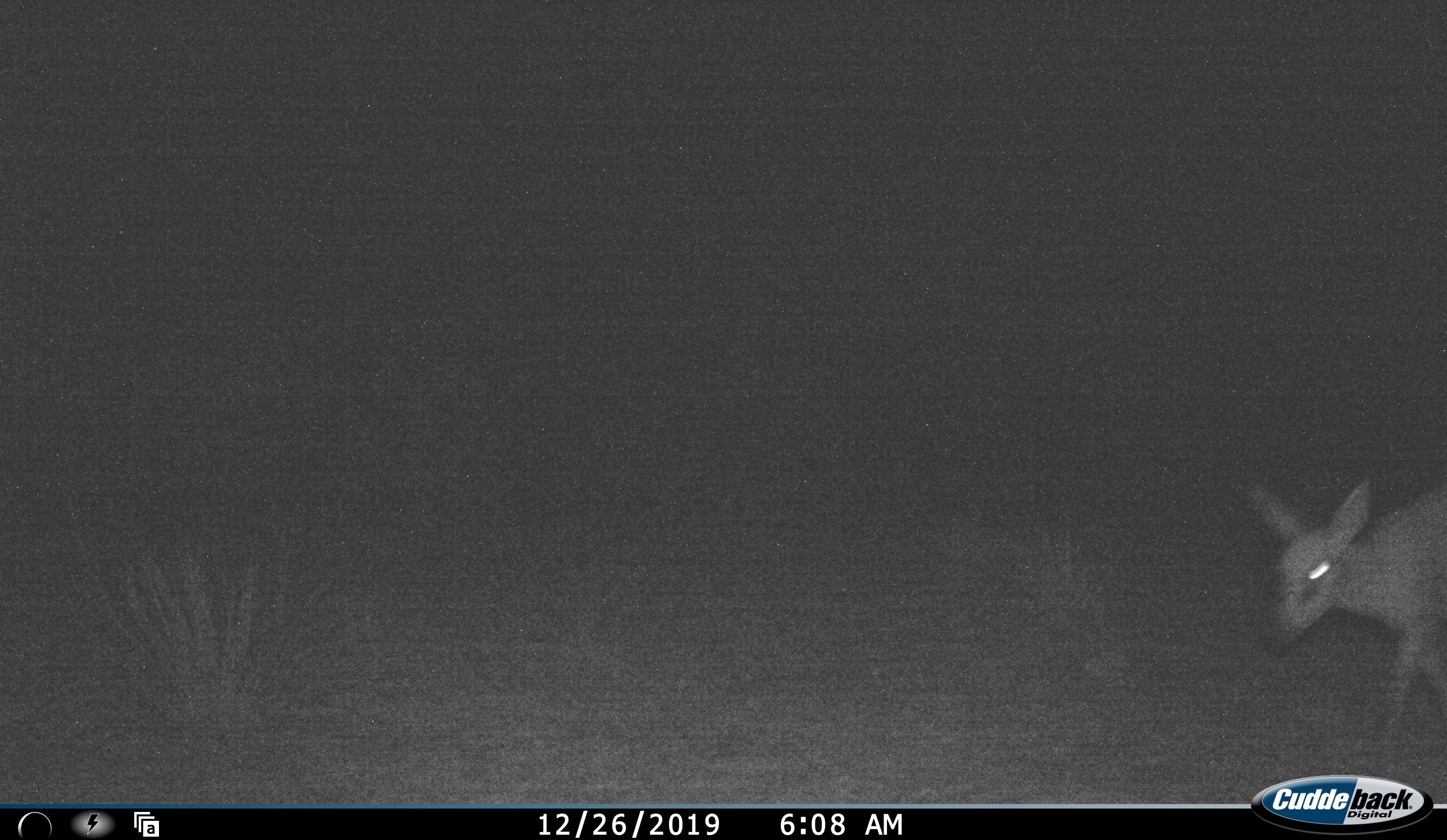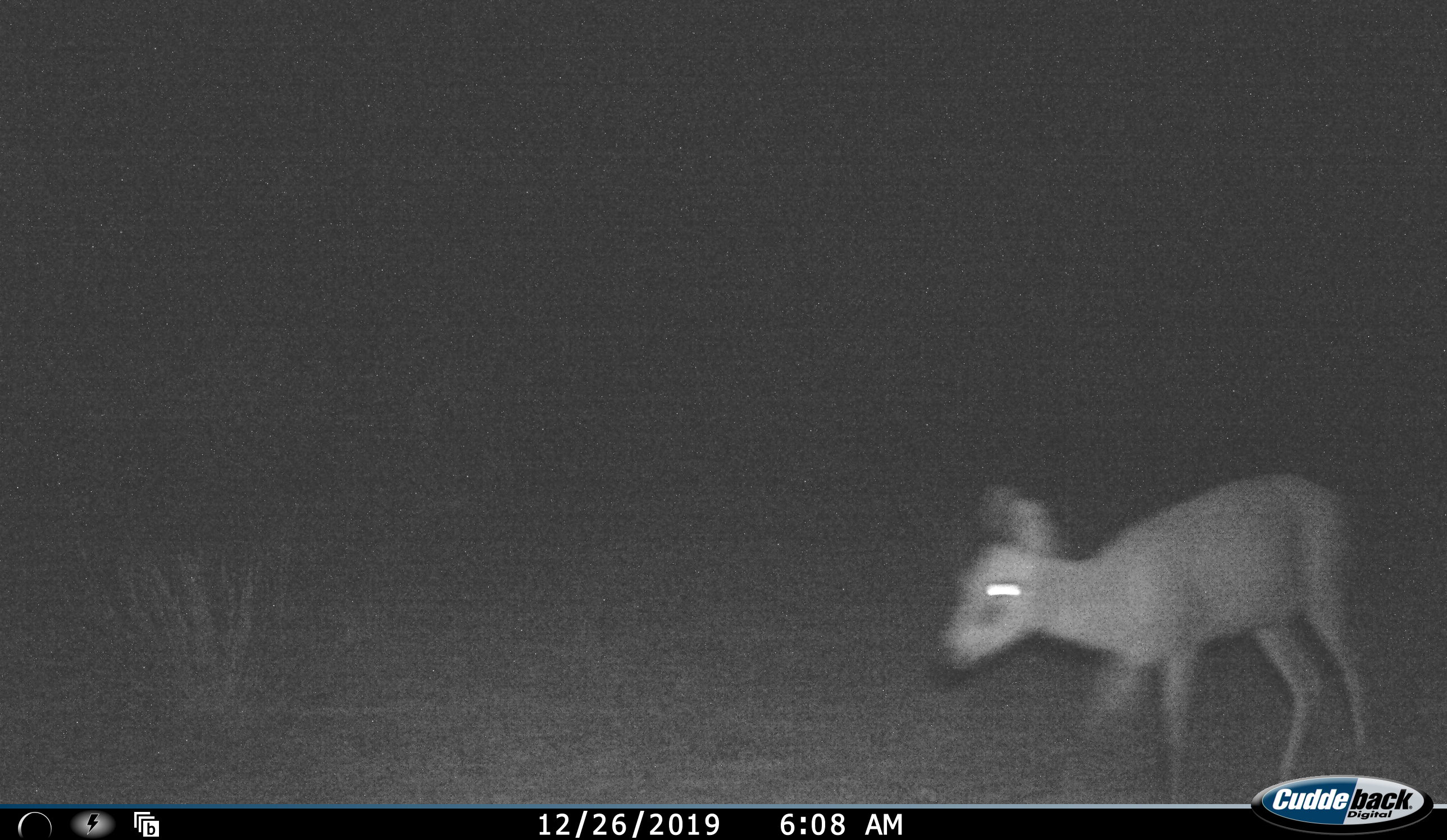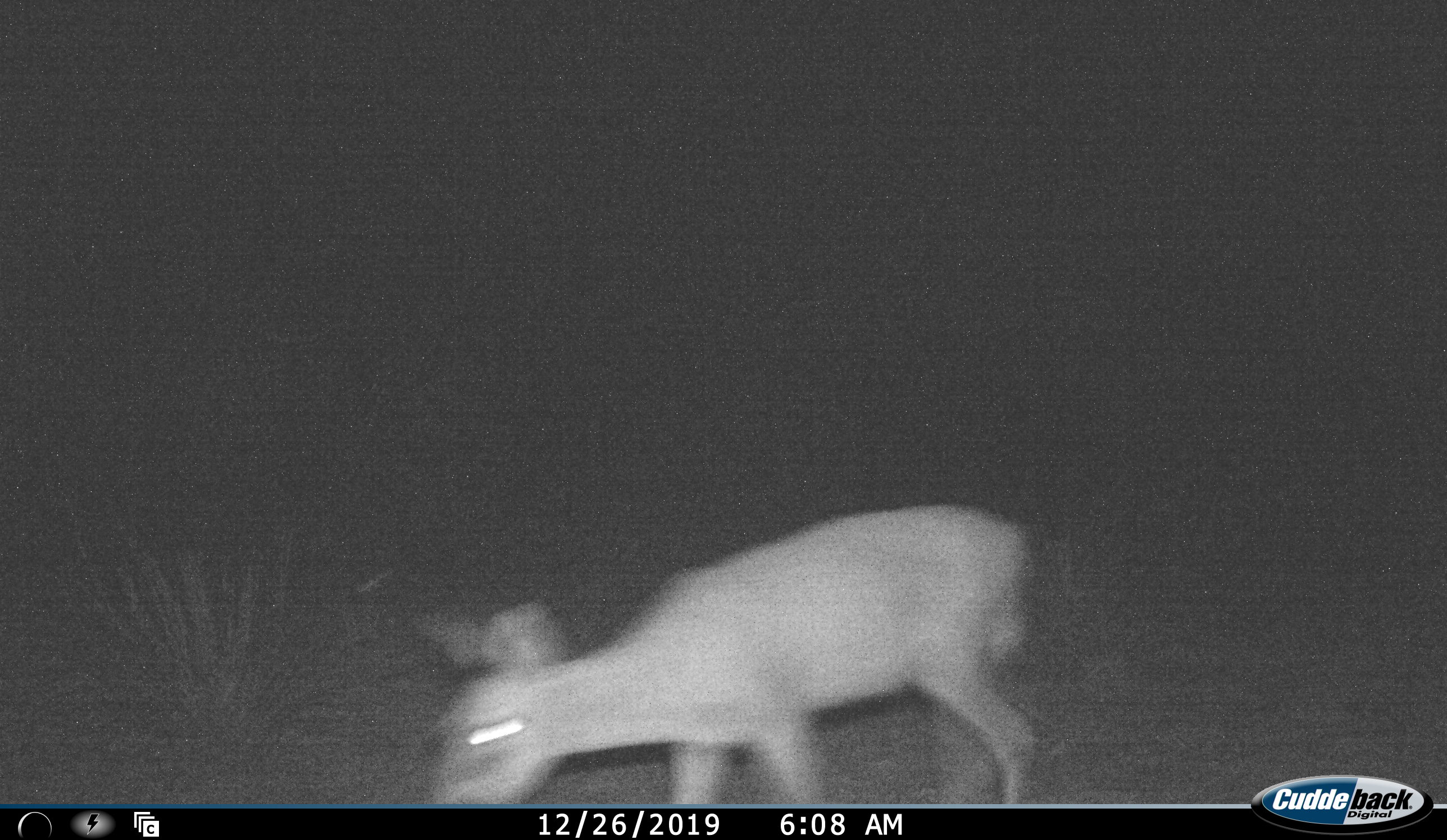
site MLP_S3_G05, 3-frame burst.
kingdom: Animalia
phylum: Chordata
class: Mammalia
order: Artiodactyla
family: Bovidae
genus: Sylvicapra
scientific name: Sylvicapra grimmia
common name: common duiker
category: duikercommongrey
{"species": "duikercommongrey (common duiker) (Sylvicapra grimmia)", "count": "1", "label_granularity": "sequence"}